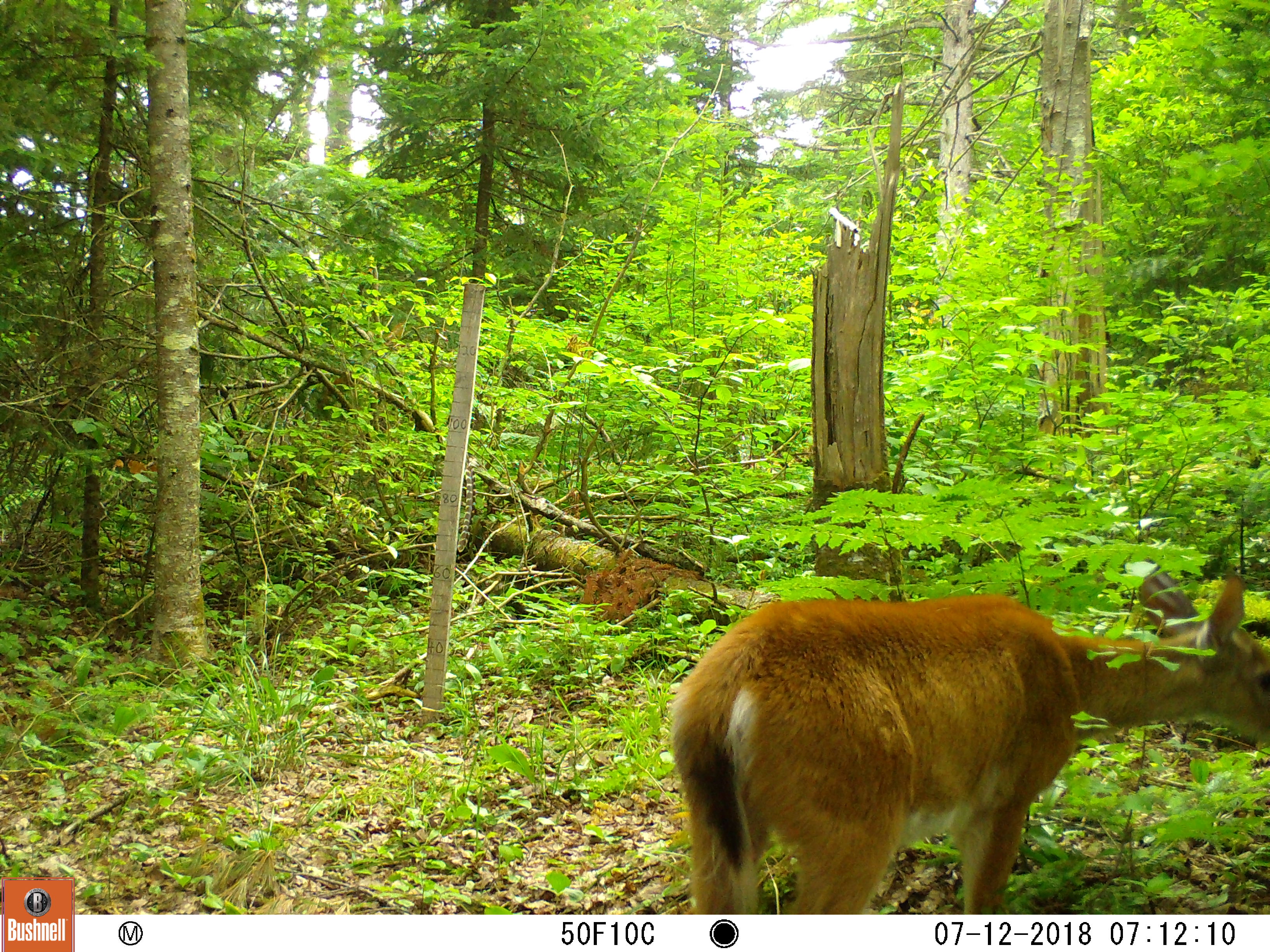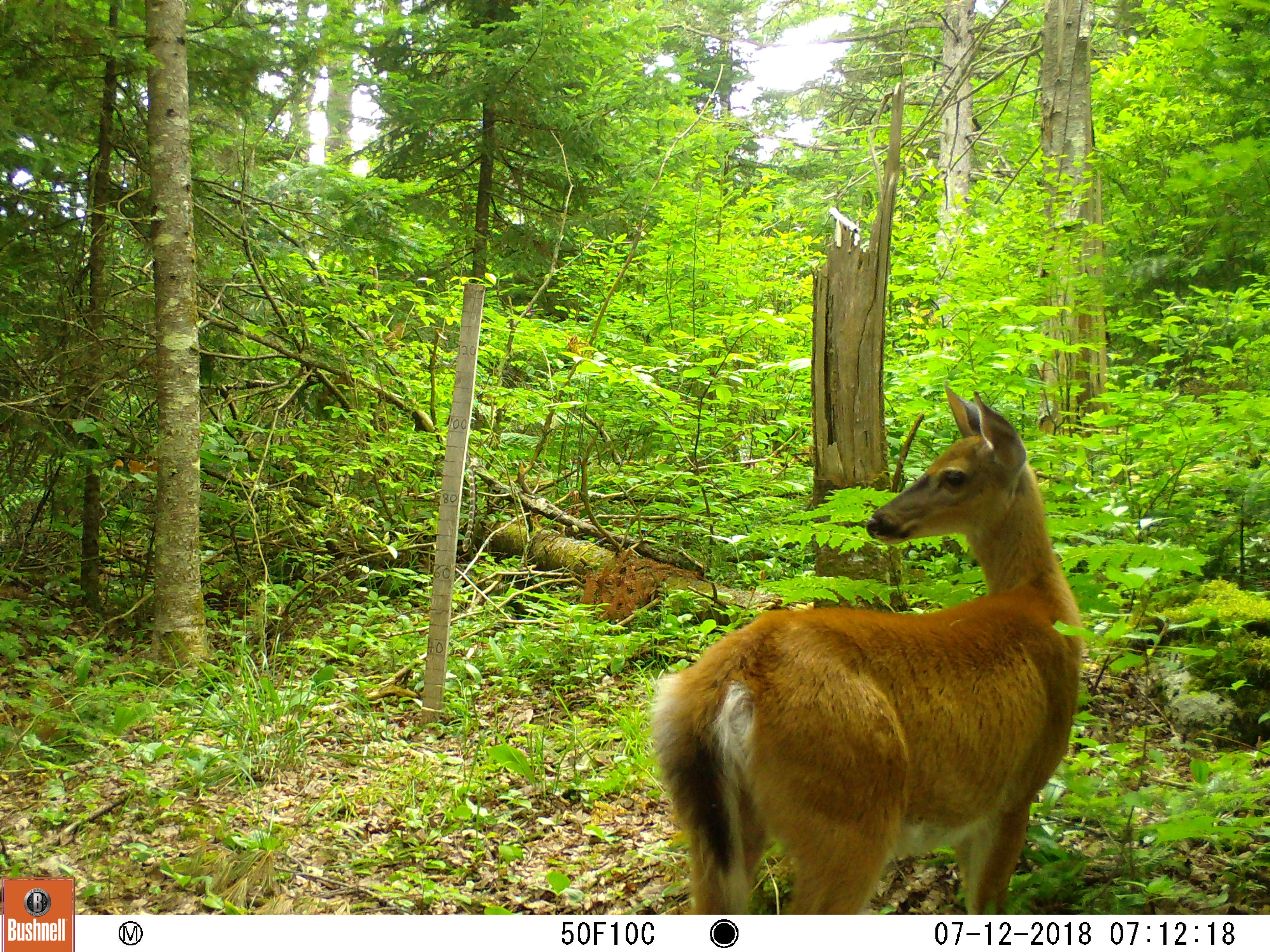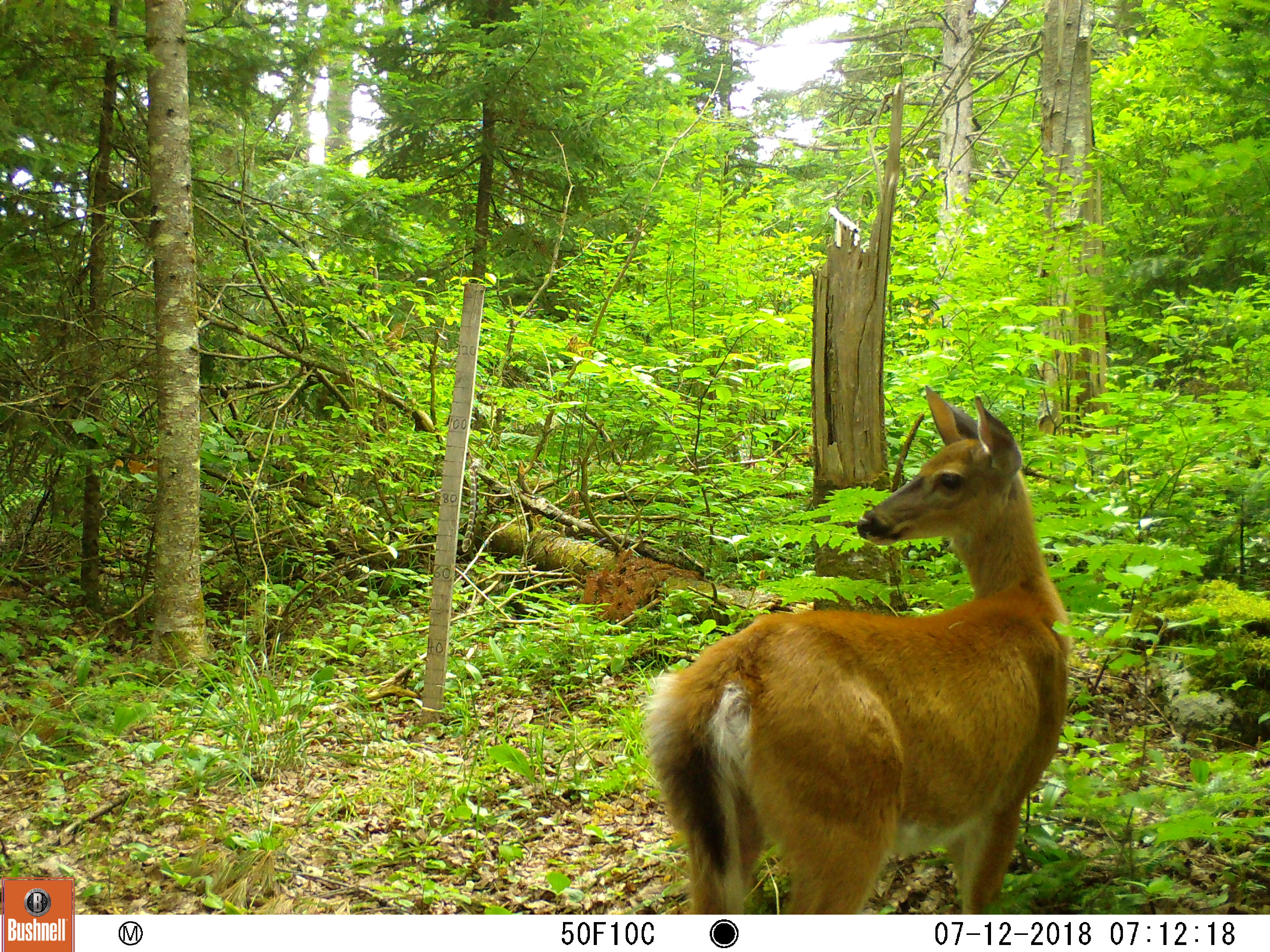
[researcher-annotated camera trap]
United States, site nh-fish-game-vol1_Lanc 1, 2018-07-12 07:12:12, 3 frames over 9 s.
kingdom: Animalia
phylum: Chordata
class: Mammalia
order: Artiodactyla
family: Cervidae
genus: Odocoileus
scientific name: Odocoileus virginianus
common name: white-tailed deer